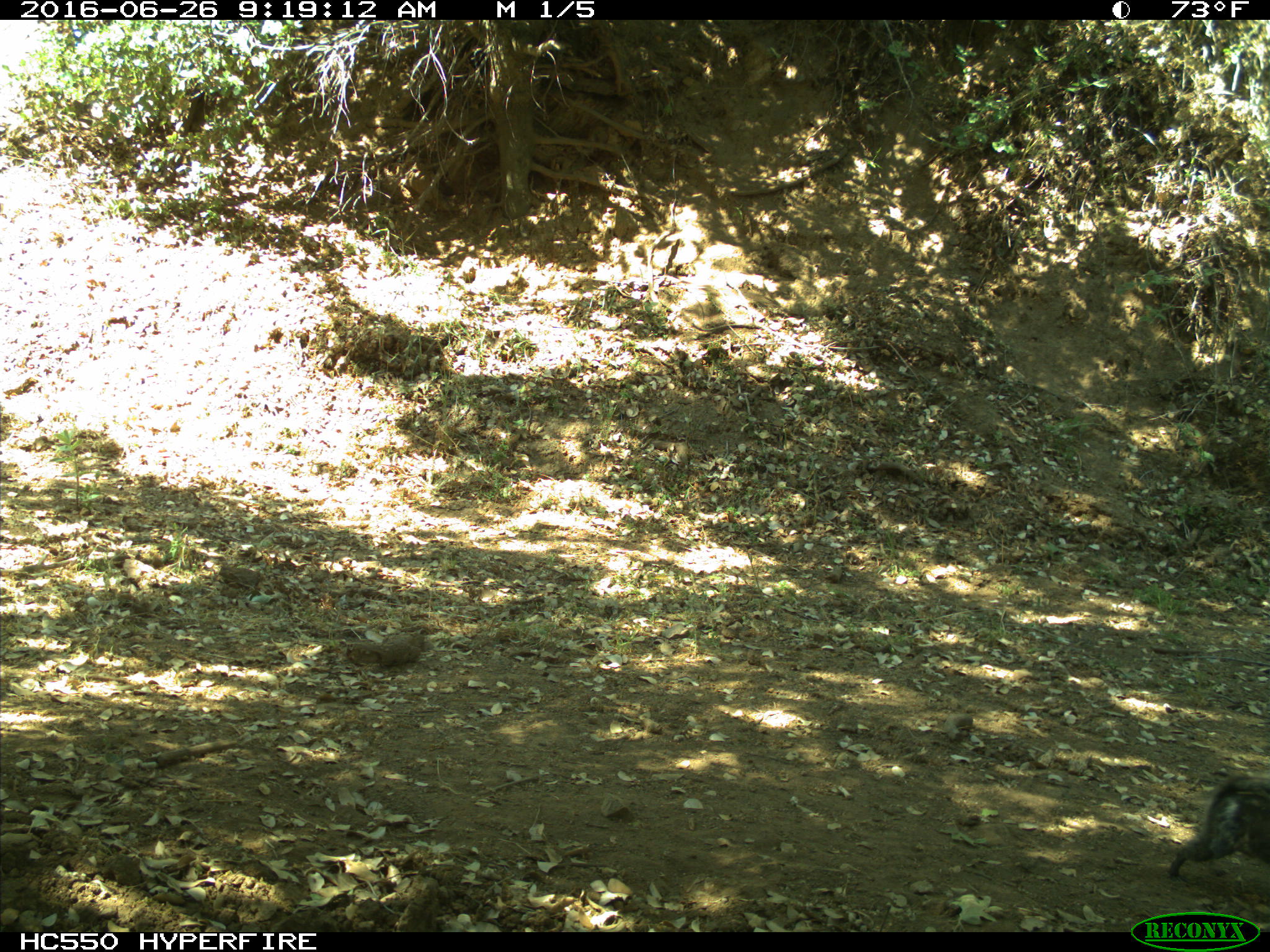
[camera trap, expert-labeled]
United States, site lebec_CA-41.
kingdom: Animalia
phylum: Chordata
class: Mammalia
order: Rodentia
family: Sciuridae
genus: Otospermophilus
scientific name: Otospermophilus beecheyi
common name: california ground squirrel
Otospermophilus beecheyi (california ground squirrel).